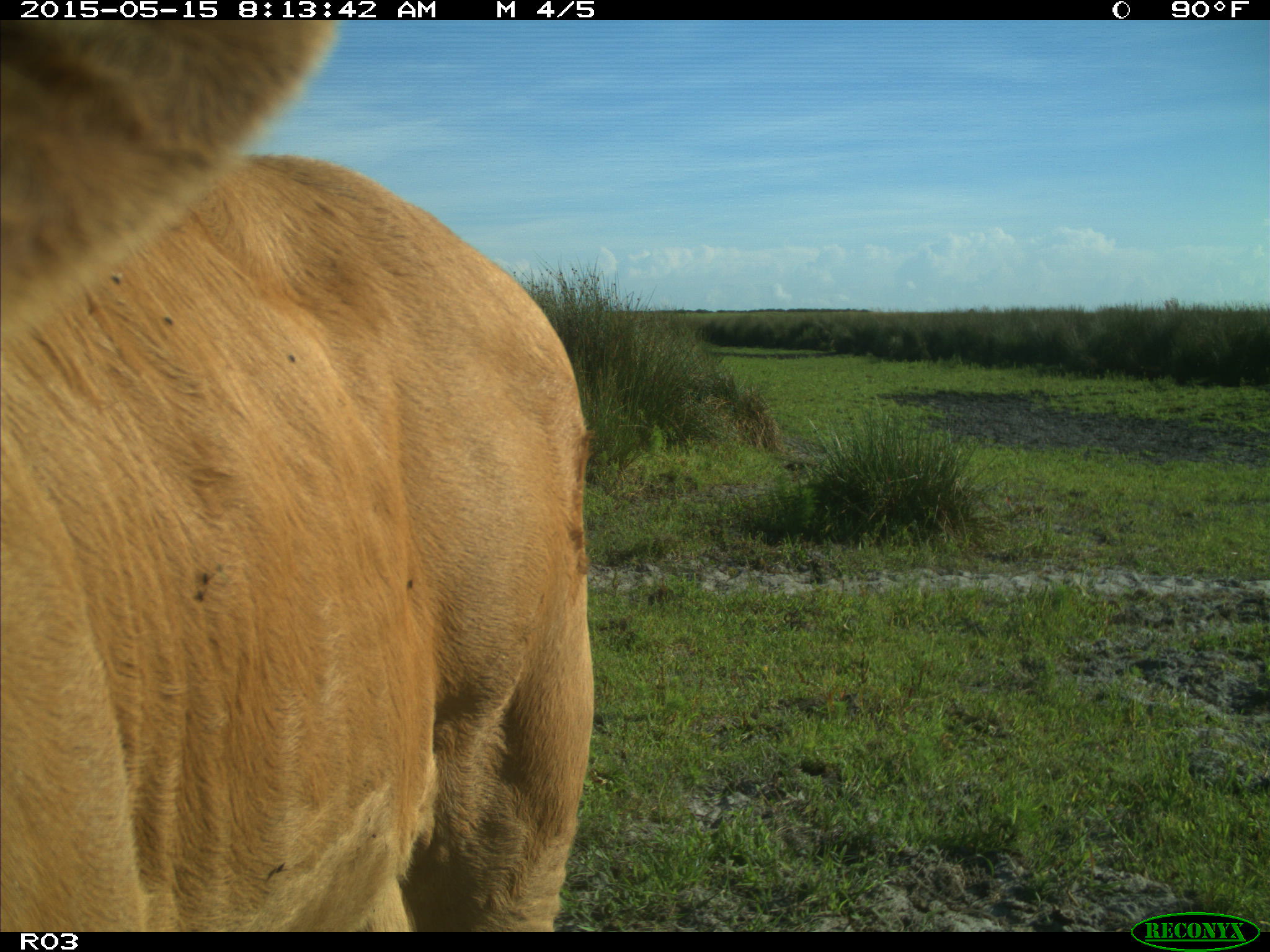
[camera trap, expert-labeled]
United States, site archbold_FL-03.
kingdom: Animalia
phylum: Chordata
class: Mammalia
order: Artiodactyla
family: Bovidae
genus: Bos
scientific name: Bos taurus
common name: domestic cow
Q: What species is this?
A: Bos taurus (domestic cow).